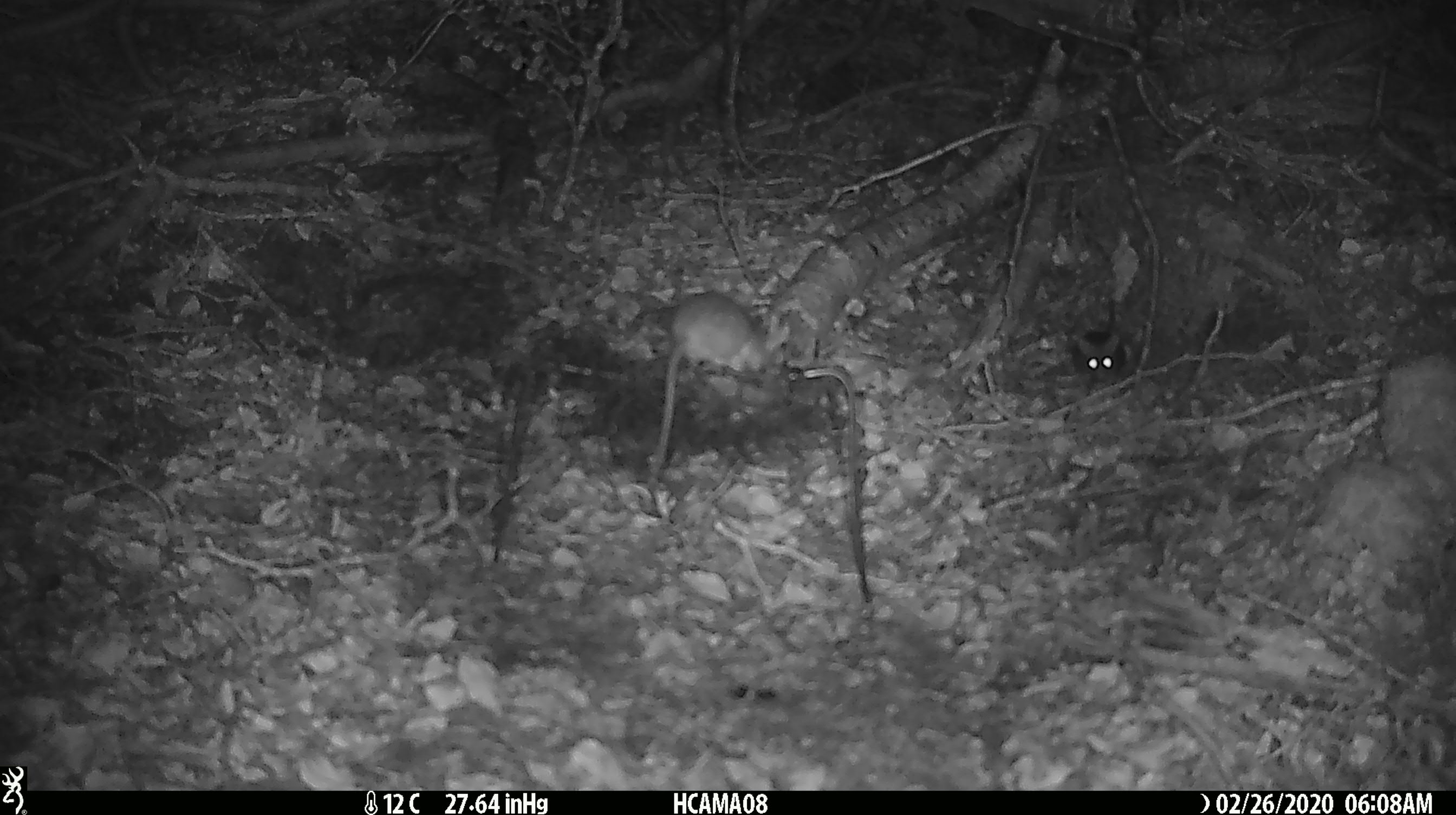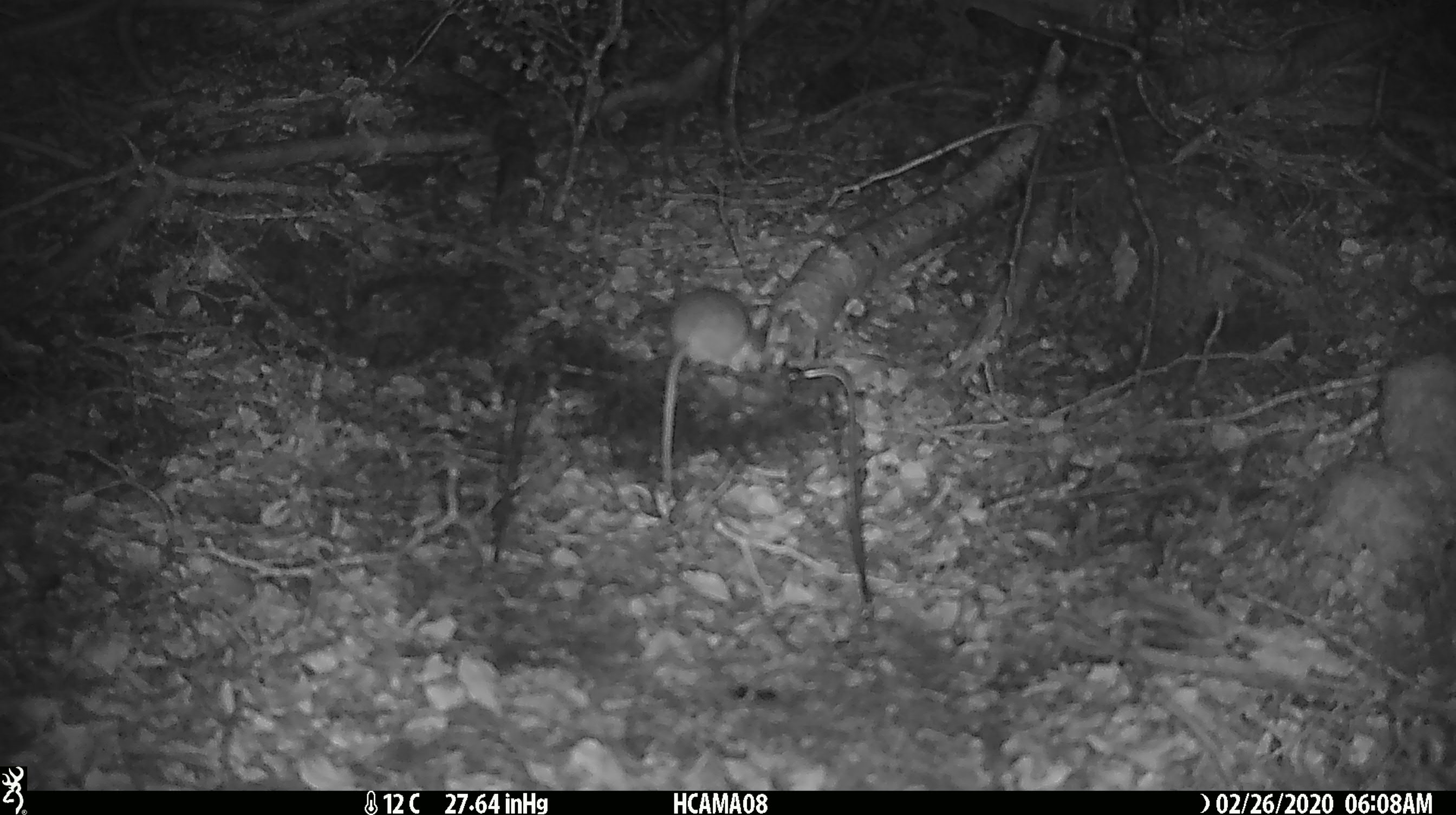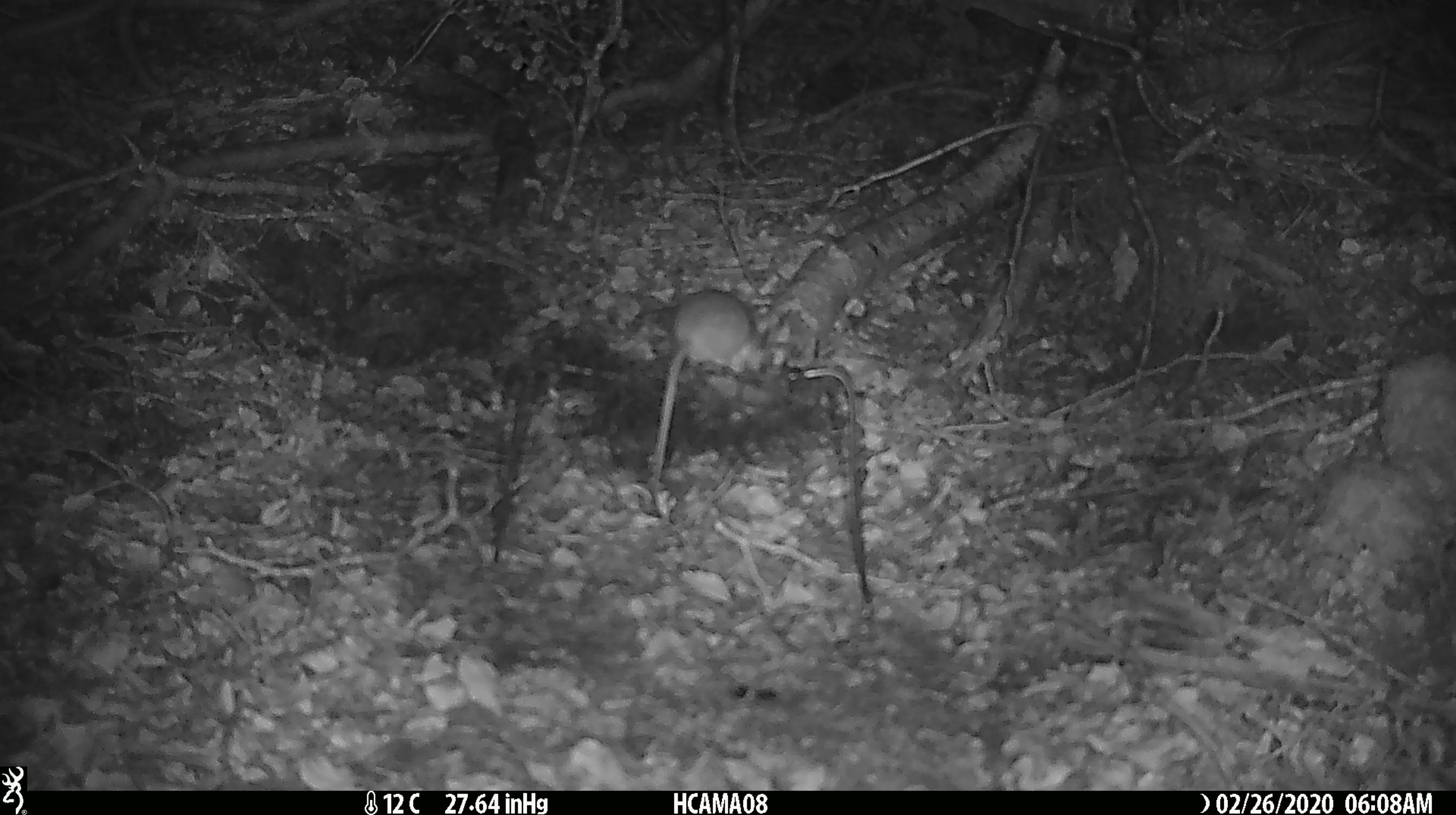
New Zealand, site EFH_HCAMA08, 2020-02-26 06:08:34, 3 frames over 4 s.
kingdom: Animalia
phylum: Chordata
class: Mammalia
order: Rodentia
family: Muridae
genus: Mus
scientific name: Mus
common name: mouse